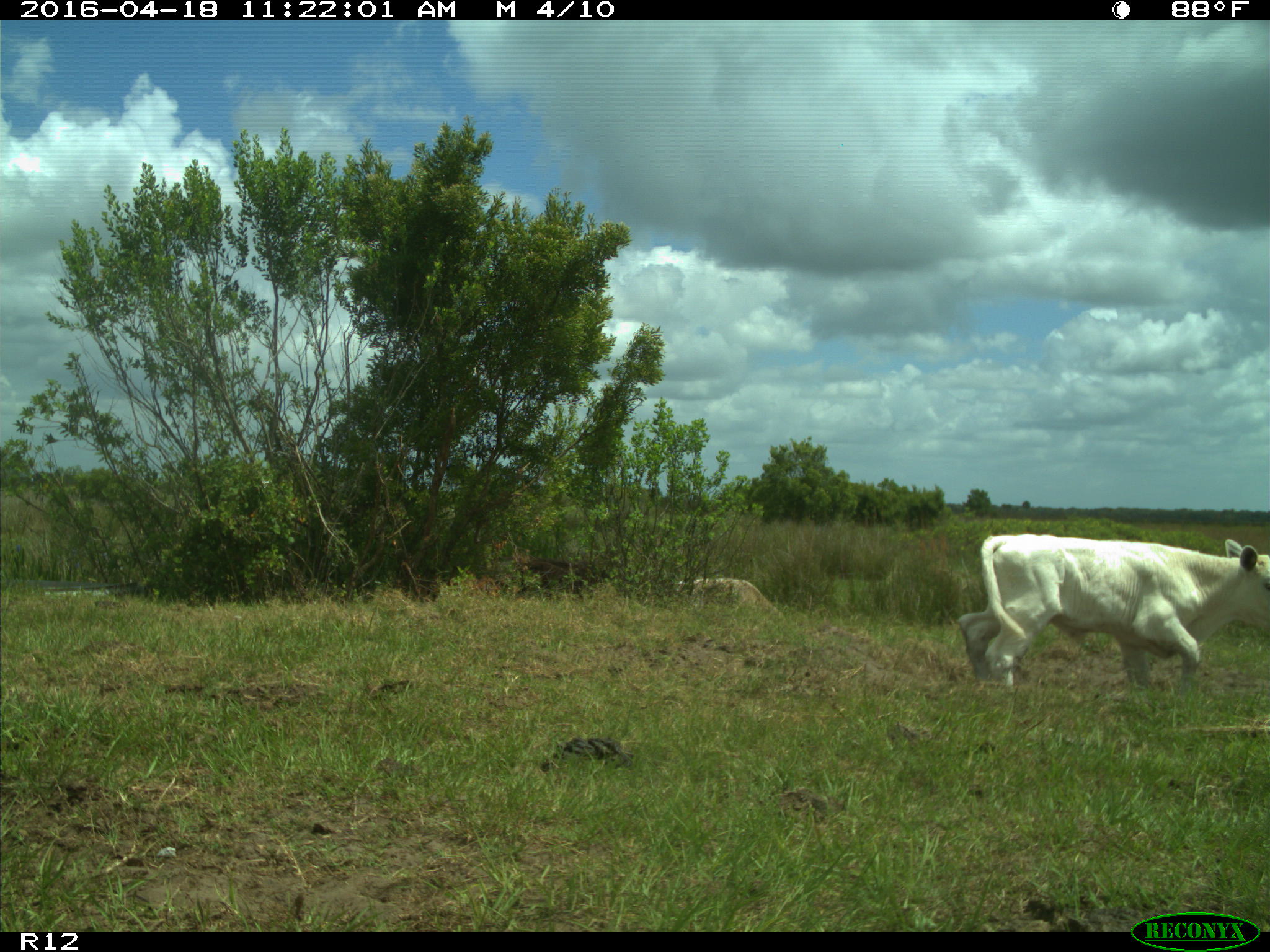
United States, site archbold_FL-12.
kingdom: Animalia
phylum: Chordata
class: Mammalia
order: Artiodactyla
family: Bovidae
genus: Bos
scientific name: Bos taurus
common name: domestic cow